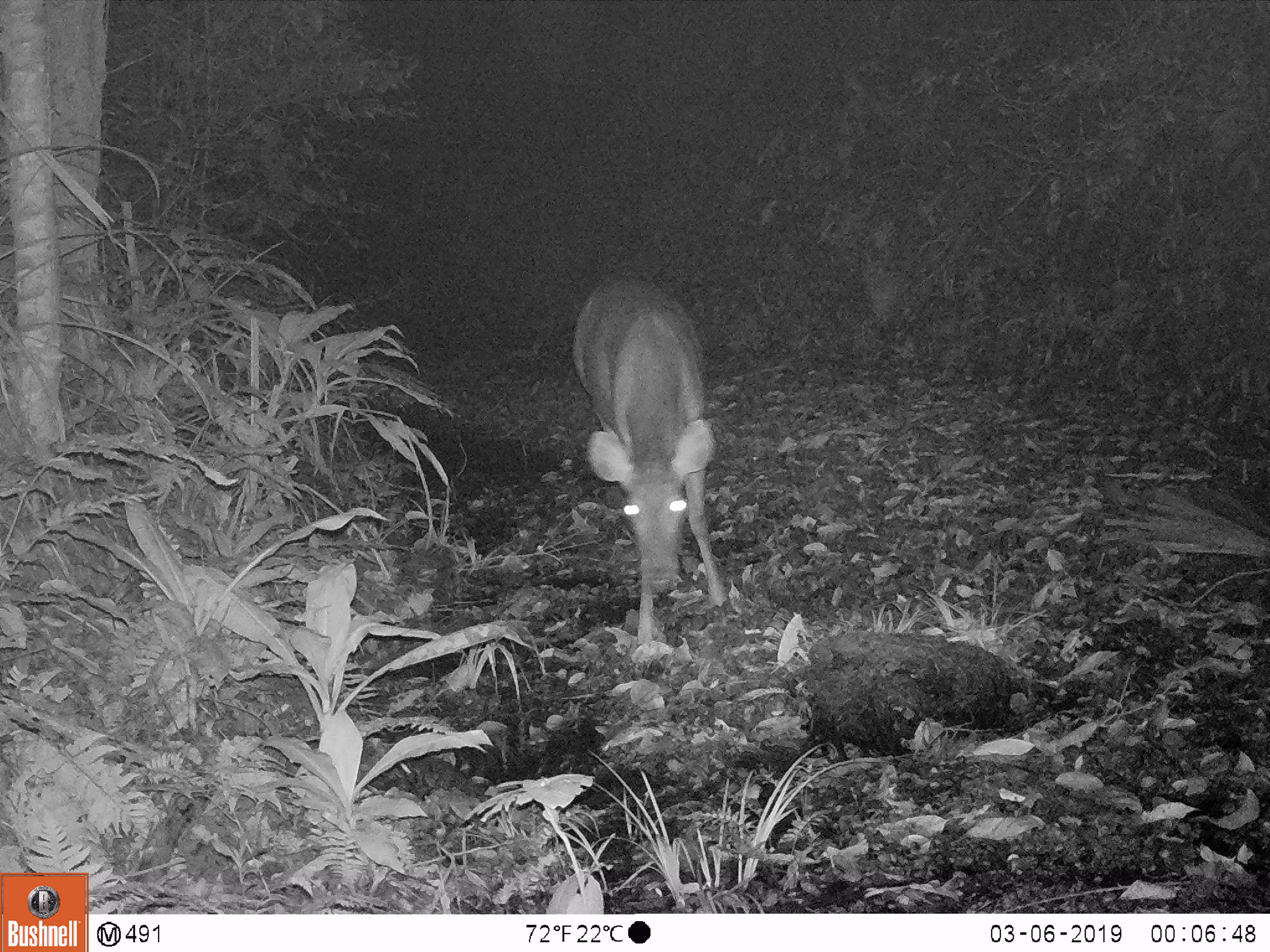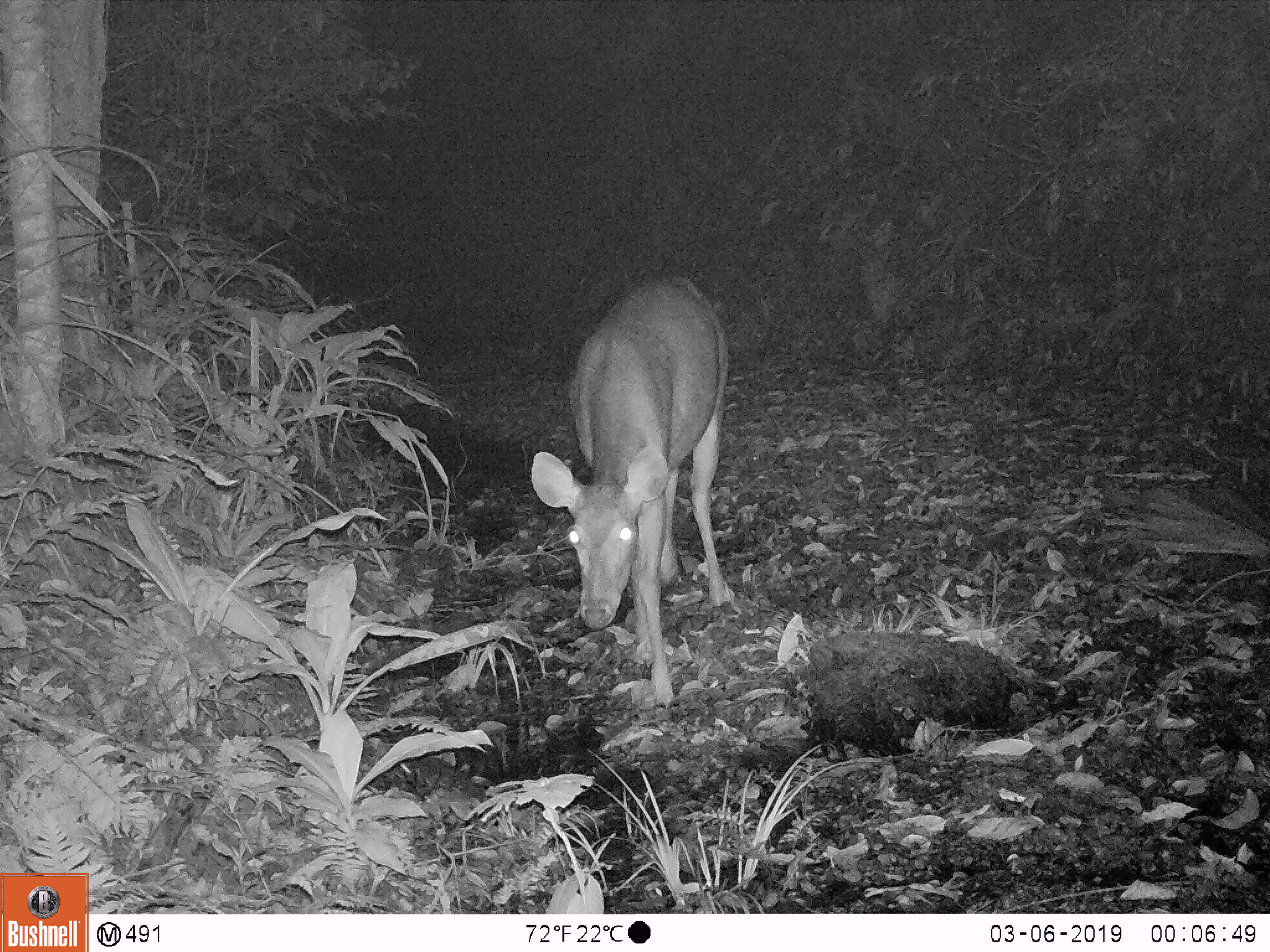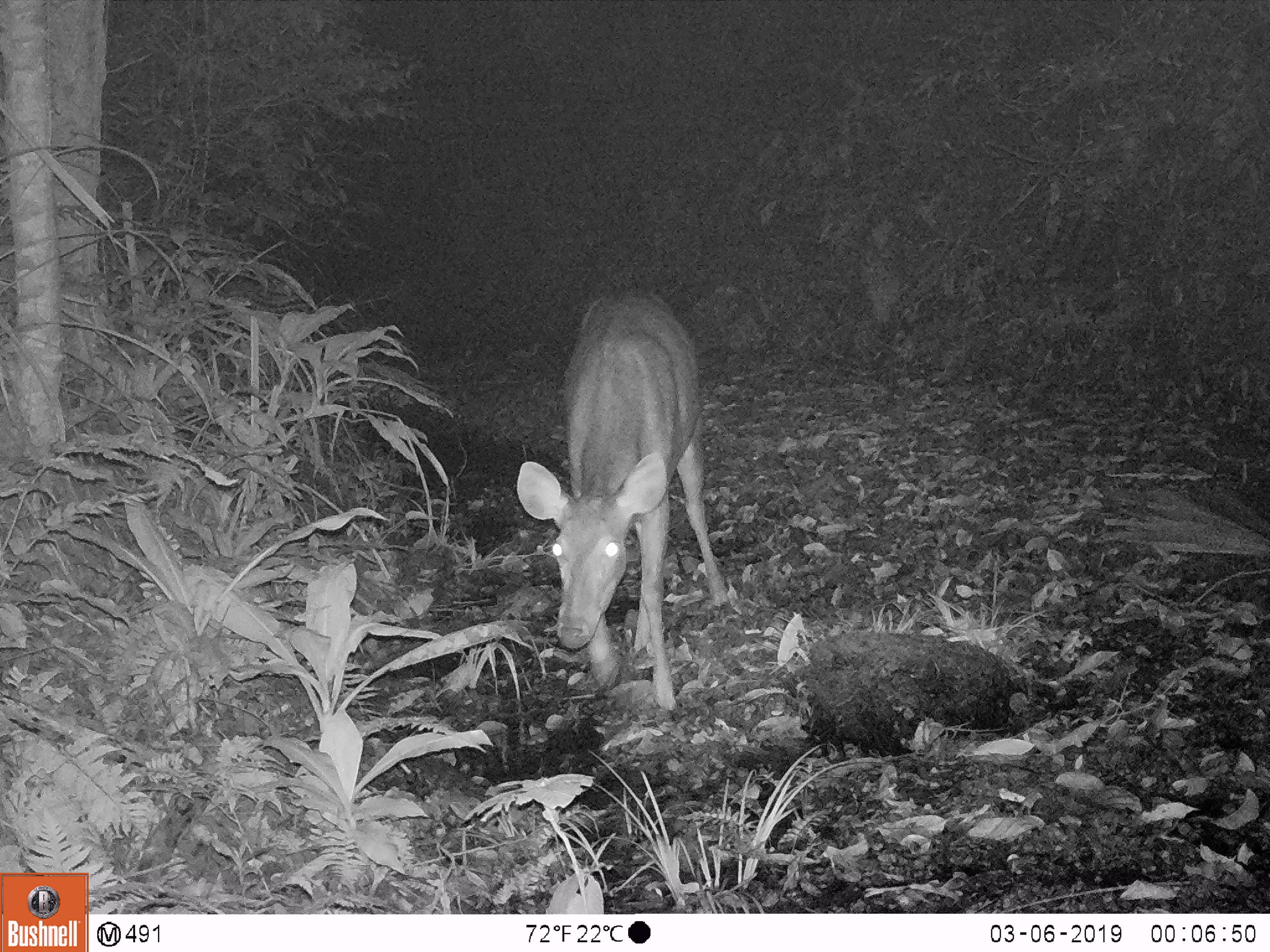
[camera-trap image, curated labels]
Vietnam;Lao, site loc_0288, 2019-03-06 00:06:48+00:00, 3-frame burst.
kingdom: Animalia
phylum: Chordata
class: Mammalia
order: Artiodactyla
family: Cervidae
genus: Rusa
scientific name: Rusa unicolor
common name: sambar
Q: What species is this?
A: Sambar (Rusa unicolor).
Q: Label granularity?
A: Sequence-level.